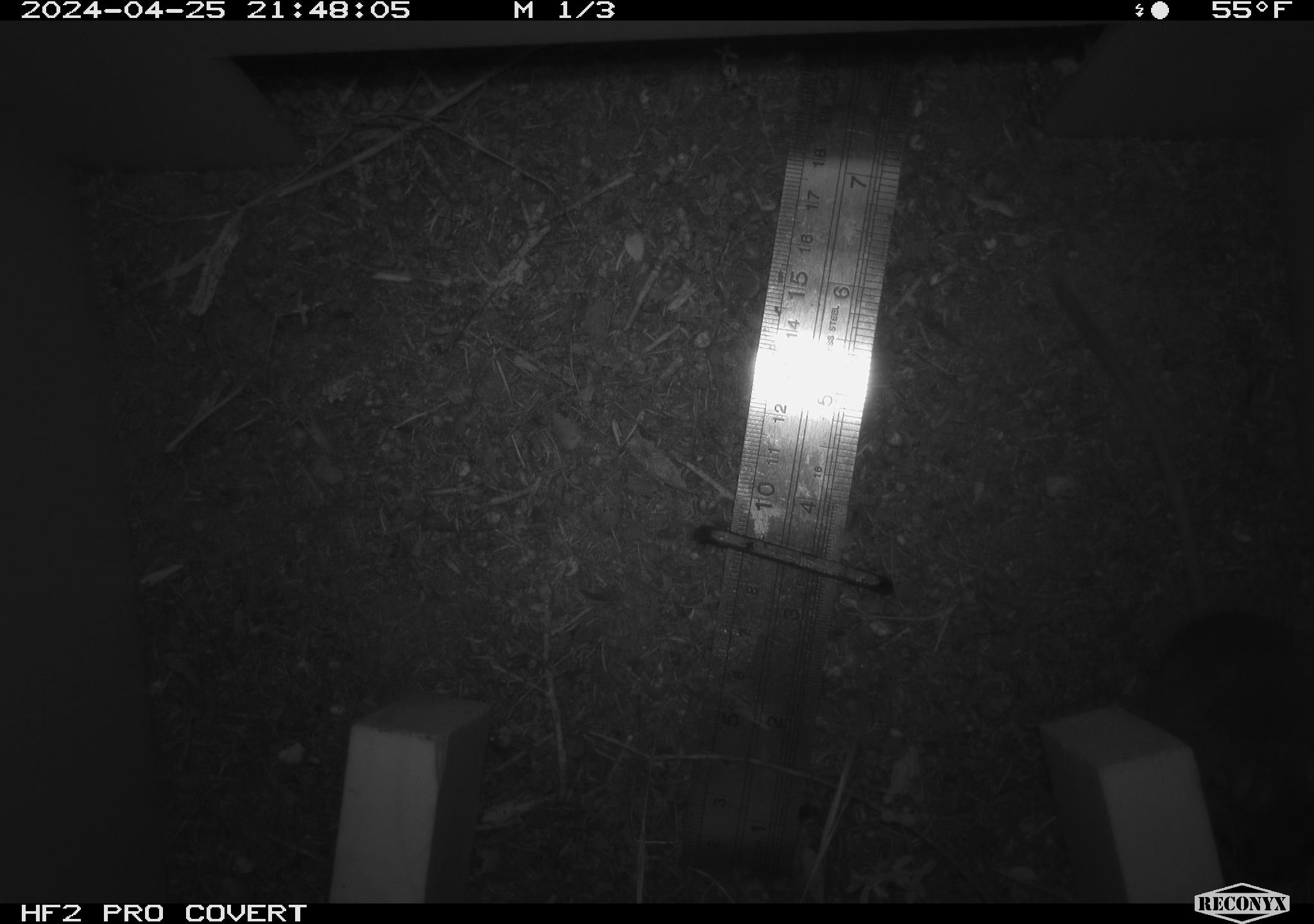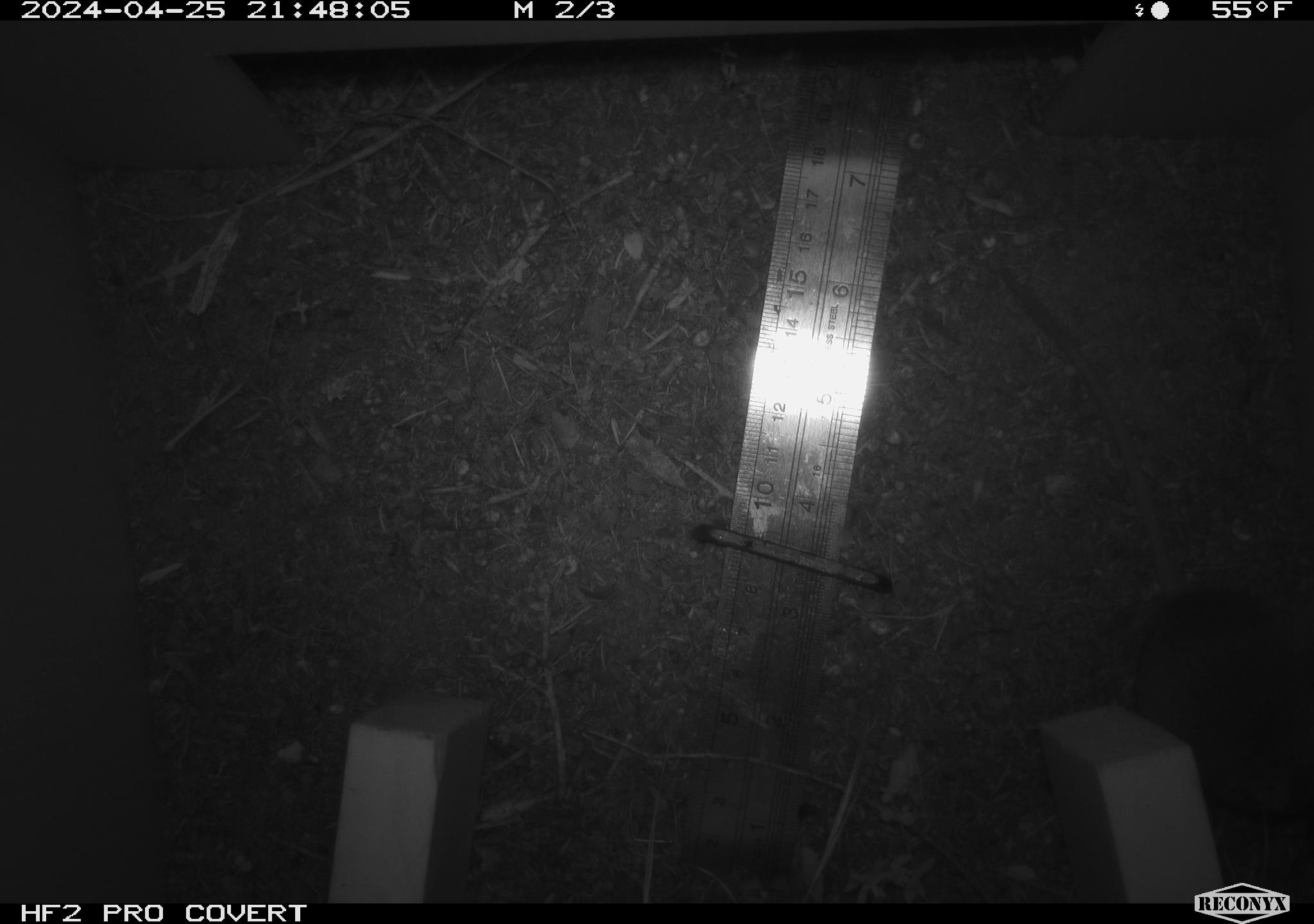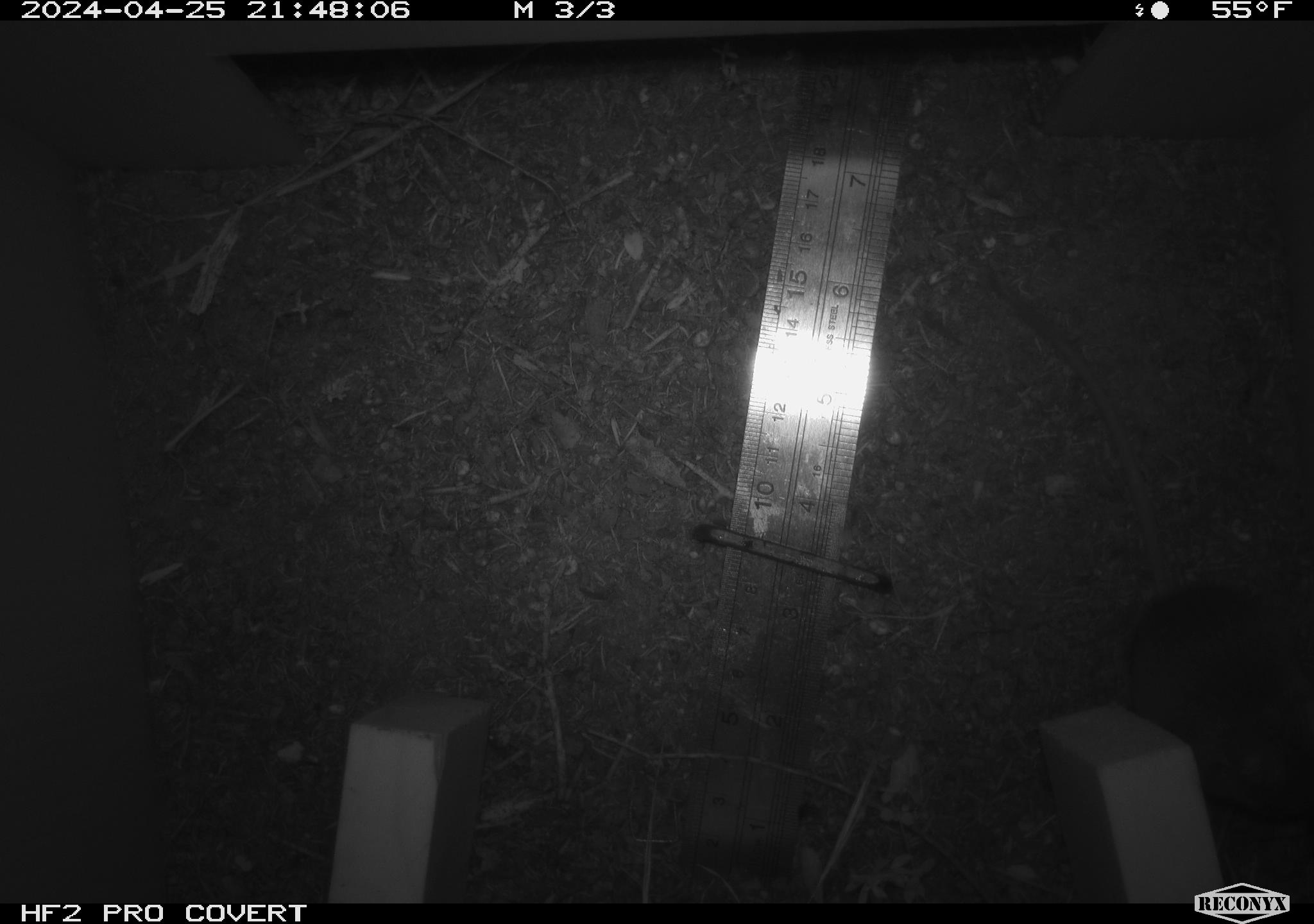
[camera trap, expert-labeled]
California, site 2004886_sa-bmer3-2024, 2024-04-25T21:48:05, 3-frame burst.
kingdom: Animalia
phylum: Chordata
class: Mammalia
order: Rodentia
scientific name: Rodentia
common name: mouse species